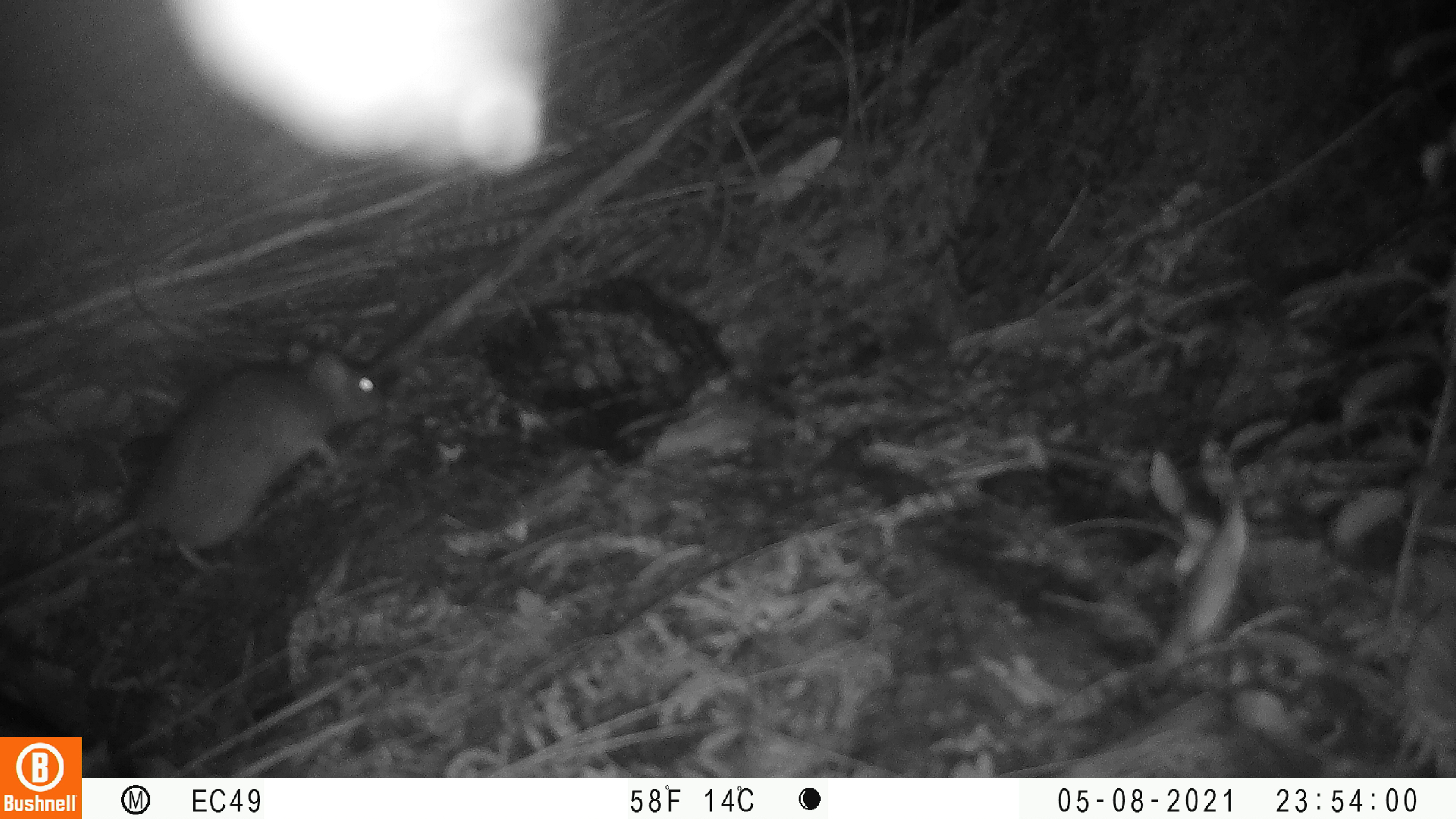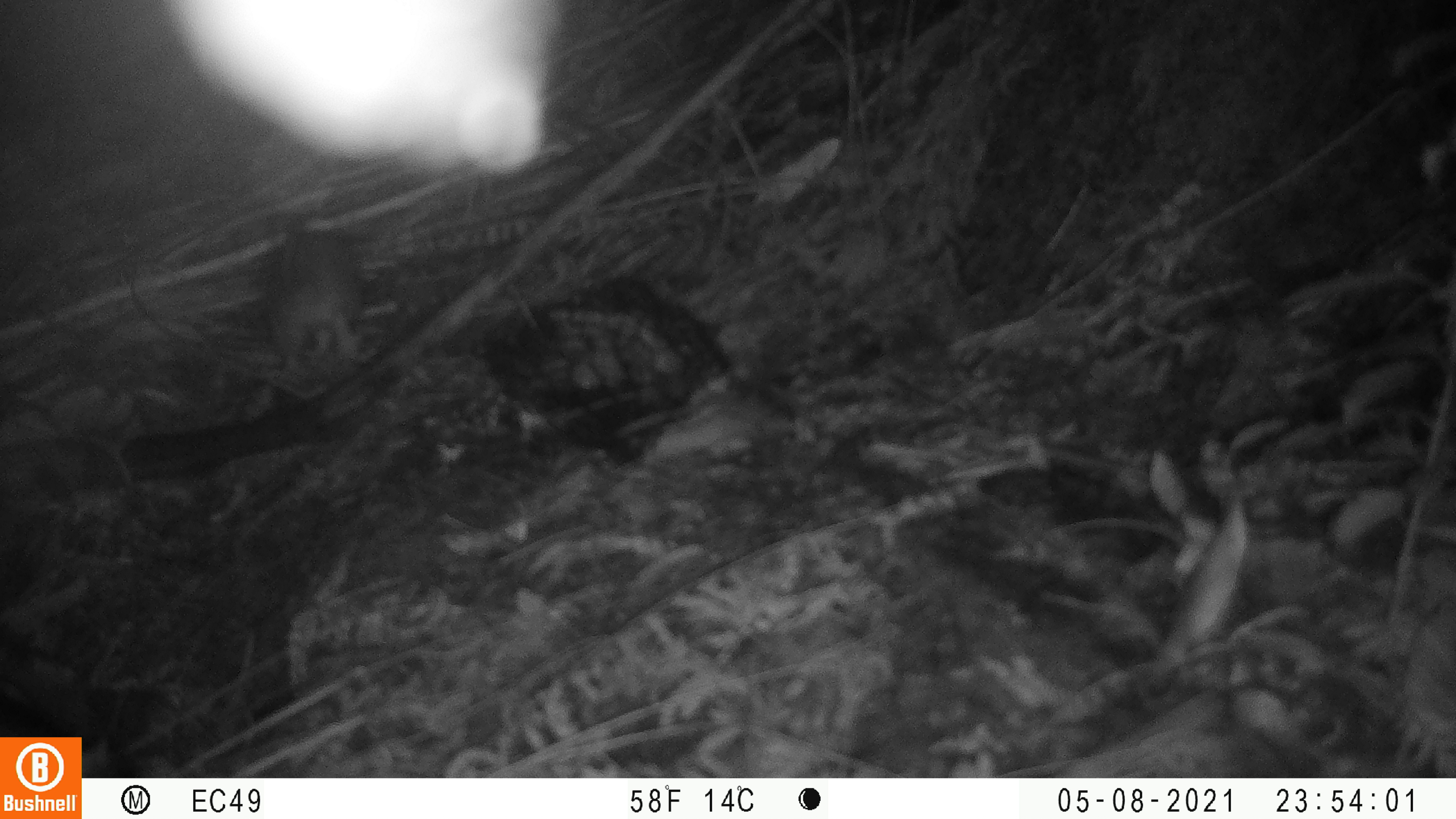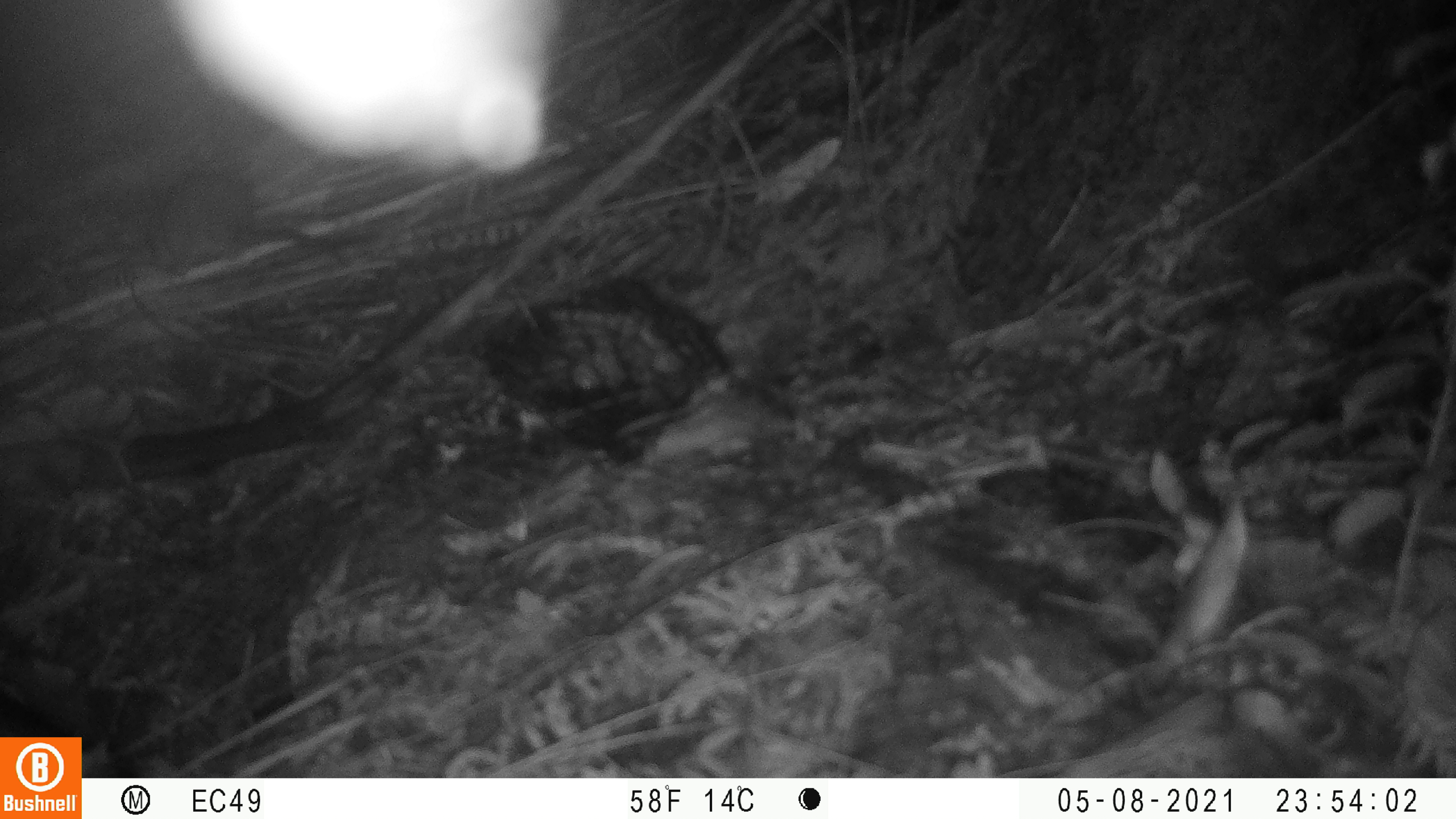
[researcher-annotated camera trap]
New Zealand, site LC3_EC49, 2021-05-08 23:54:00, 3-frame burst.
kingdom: Animalia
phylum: Chordata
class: Mammalia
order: Rodentia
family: Muridae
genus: Rattus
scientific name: Rattus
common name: rat